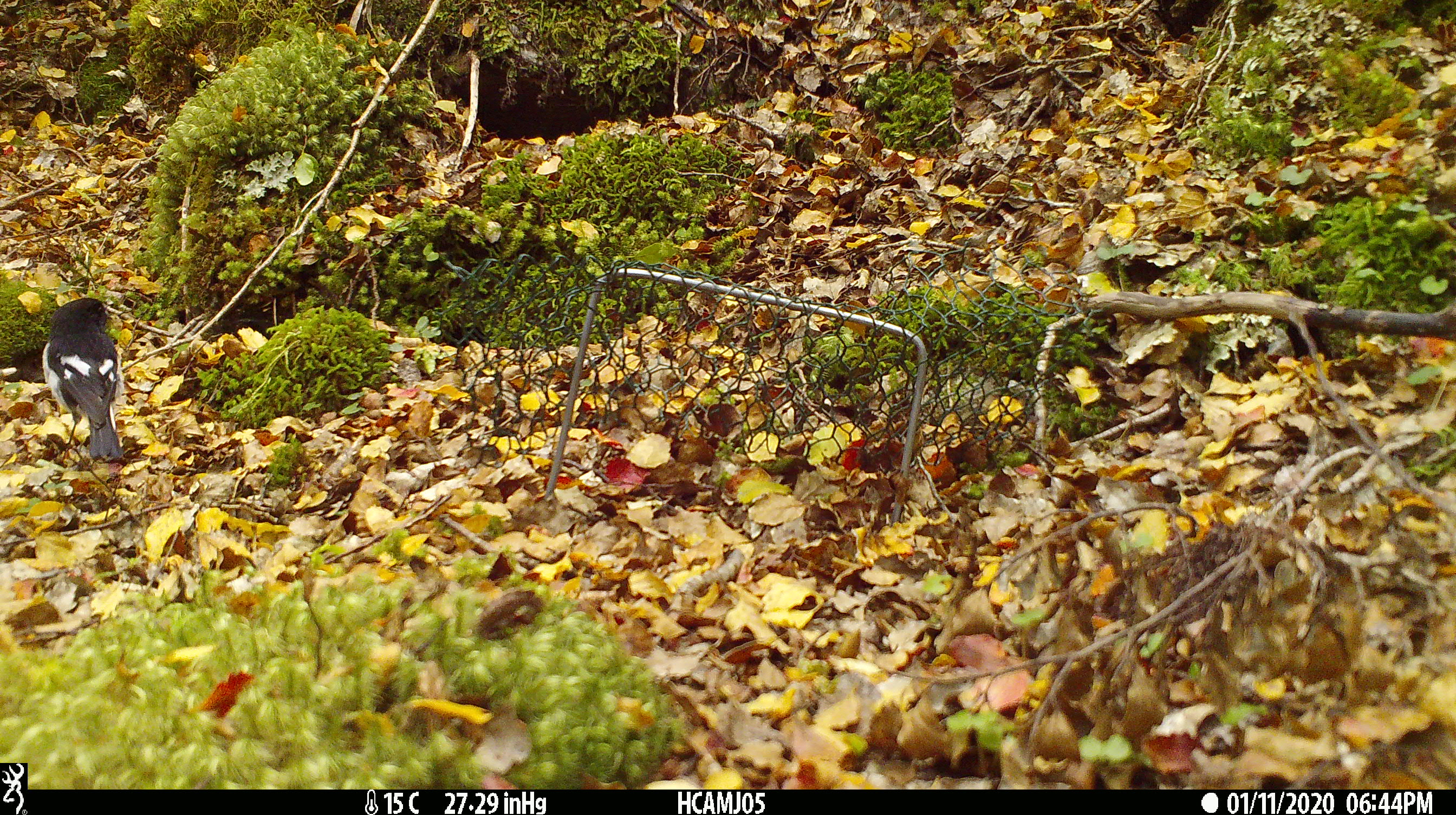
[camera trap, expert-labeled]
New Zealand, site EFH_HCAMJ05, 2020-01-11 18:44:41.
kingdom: Animalia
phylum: Chordata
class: Aves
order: Passeriformes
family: Petroicidae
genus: Petroica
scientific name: Petroica macrocephala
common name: tomtit